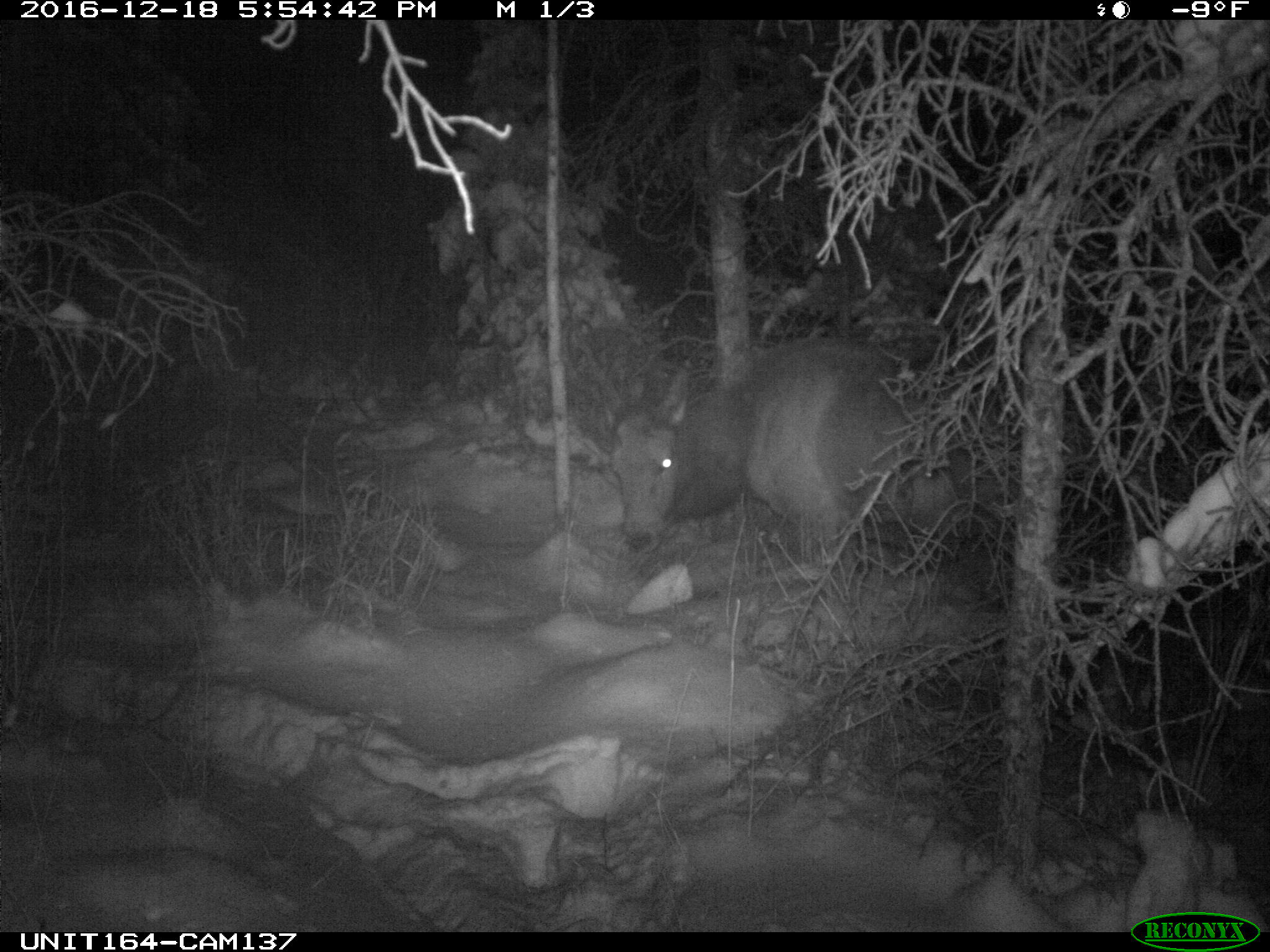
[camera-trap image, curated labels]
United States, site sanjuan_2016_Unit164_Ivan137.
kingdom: Animalia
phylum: Chordata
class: Mammalia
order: Artiodactyla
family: Cervidae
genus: Cervus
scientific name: Cervus elaphus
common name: red deer